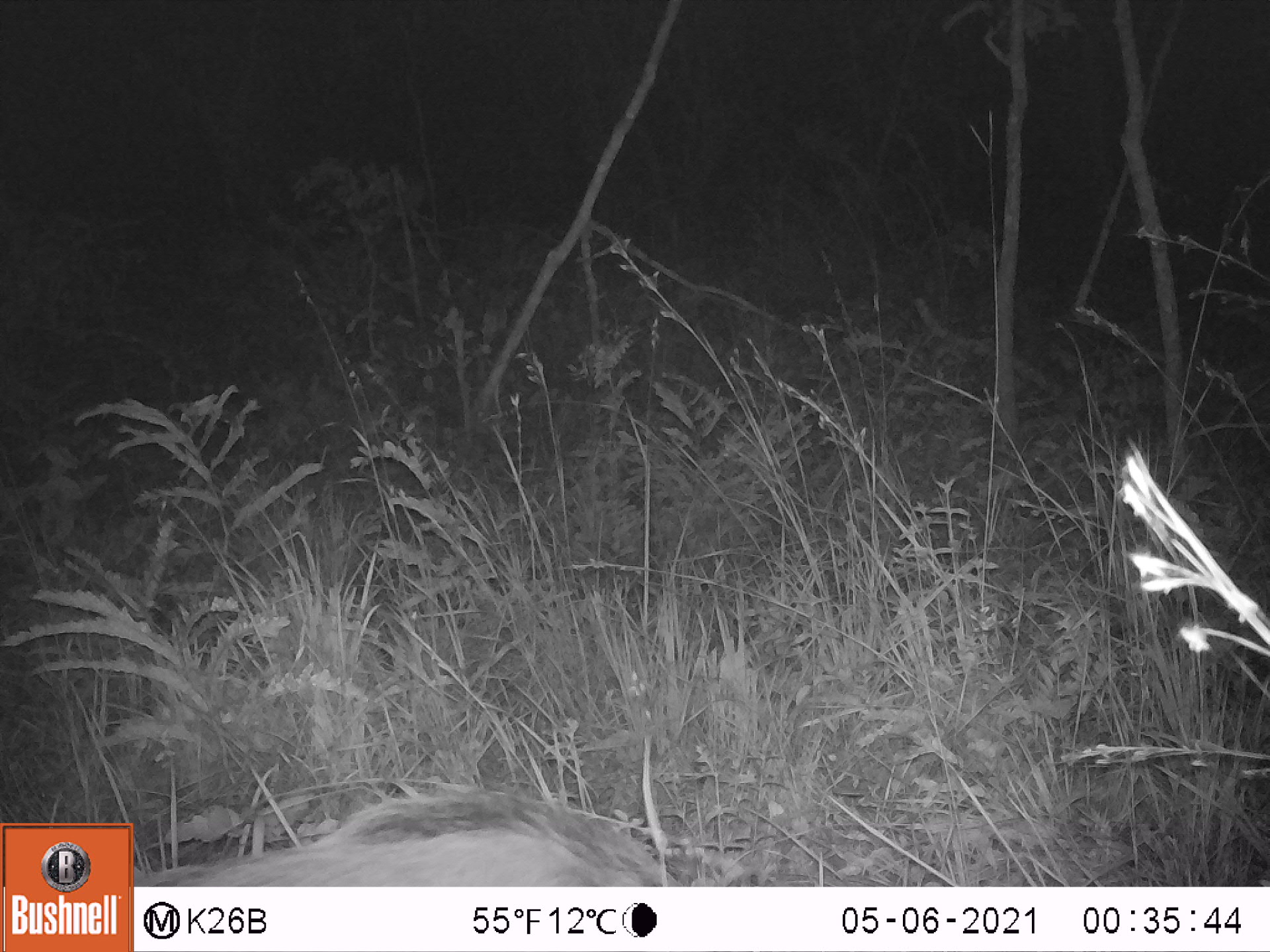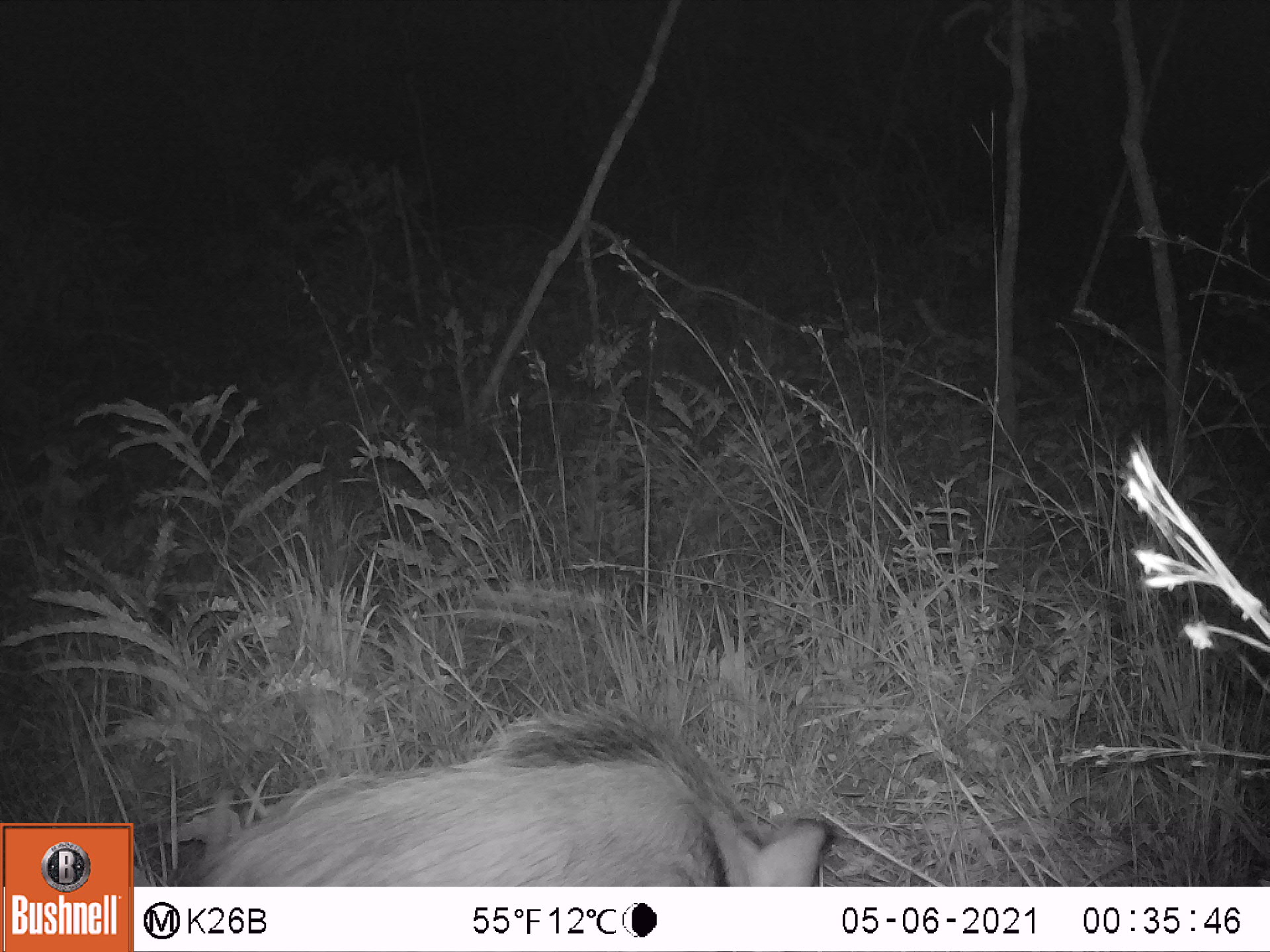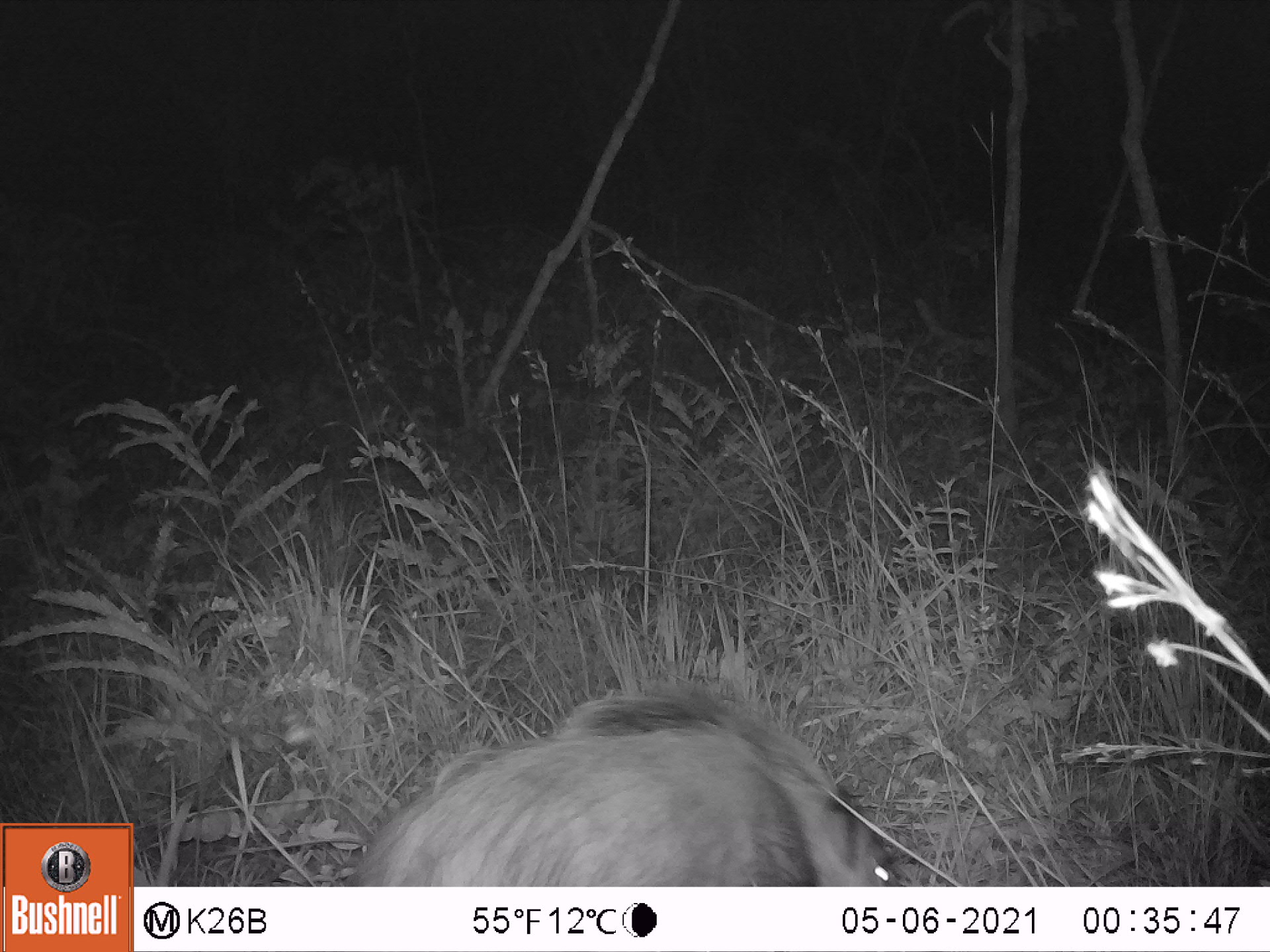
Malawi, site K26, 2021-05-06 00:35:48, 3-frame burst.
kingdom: Animalia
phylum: Chordata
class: Mammalia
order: Artiodactyla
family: Suidae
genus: Potamochoerus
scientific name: Potamochoerus larvatus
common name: bushpig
Bushpig (Potamochoerus larvatus), count 1.